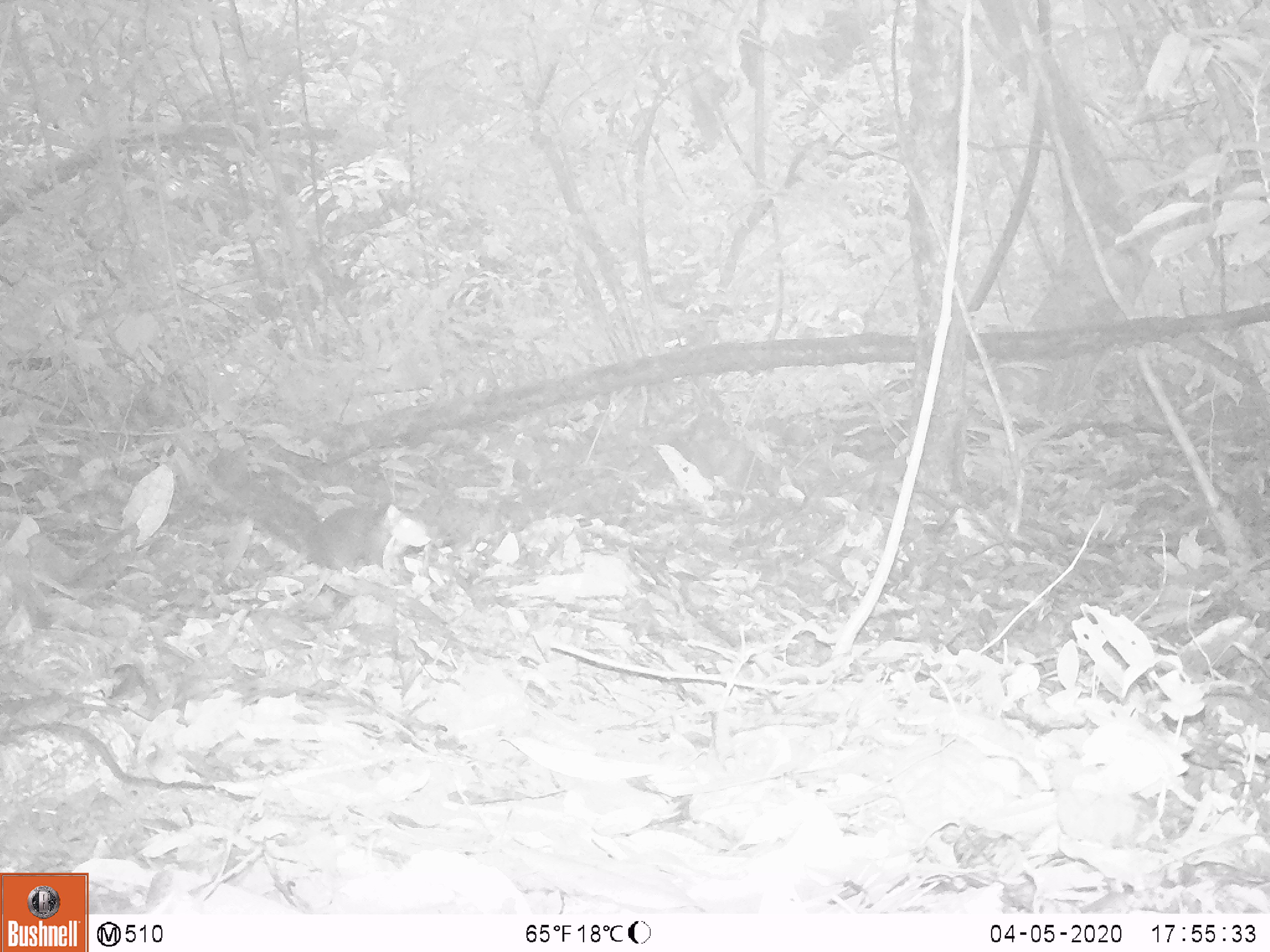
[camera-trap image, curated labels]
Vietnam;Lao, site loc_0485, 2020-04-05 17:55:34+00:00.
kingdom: Animalia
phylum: Chordata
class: Mammalia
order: Rodentia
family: Sciuridae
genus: Dremomys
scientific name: Dremomys rufigenis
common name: red-cheeked squirrel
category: red cheeked squirrel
Red cheeked squirrel (red-cheeked squirrel) (Dremomys rufigenis). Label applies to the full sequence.